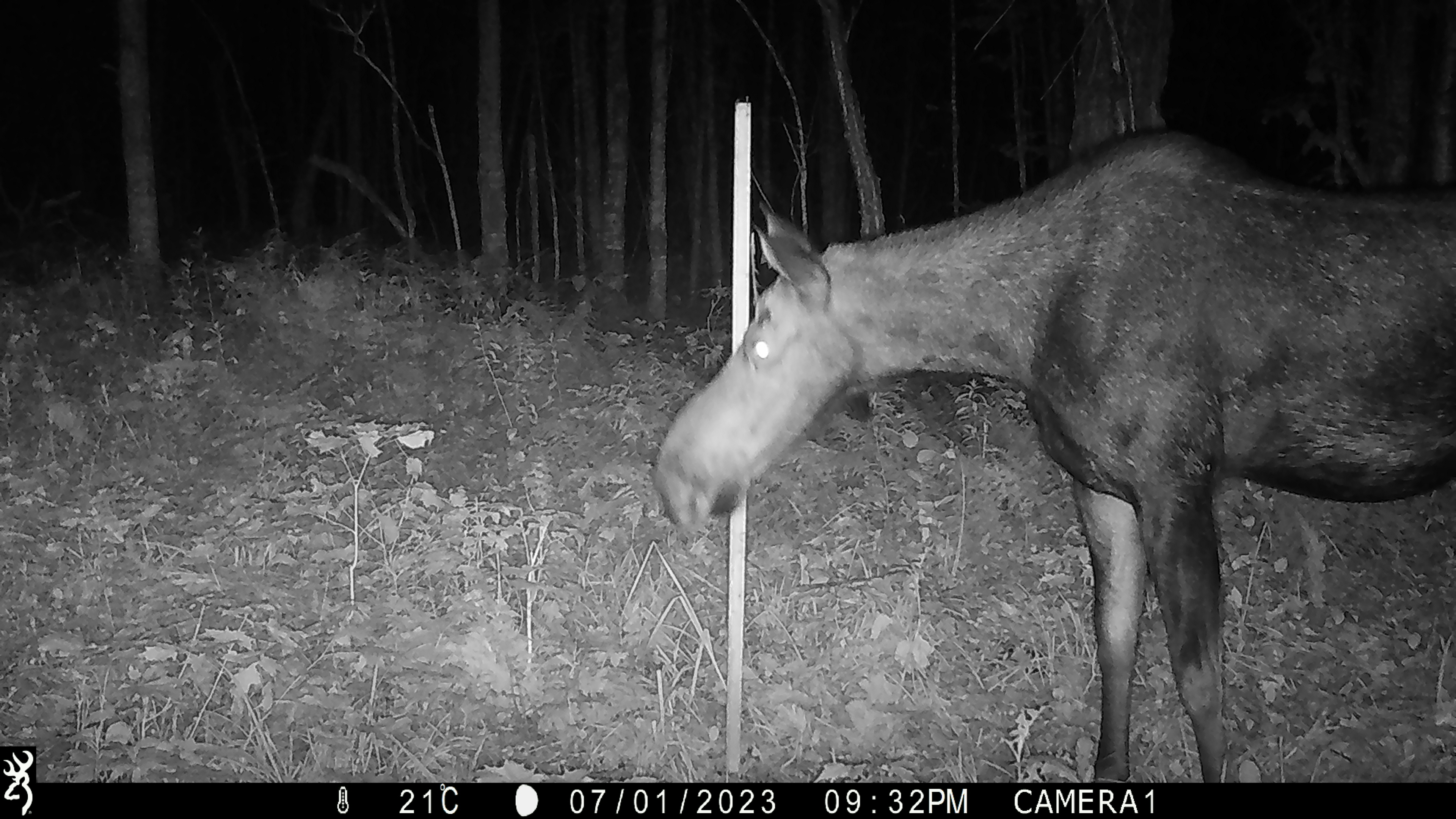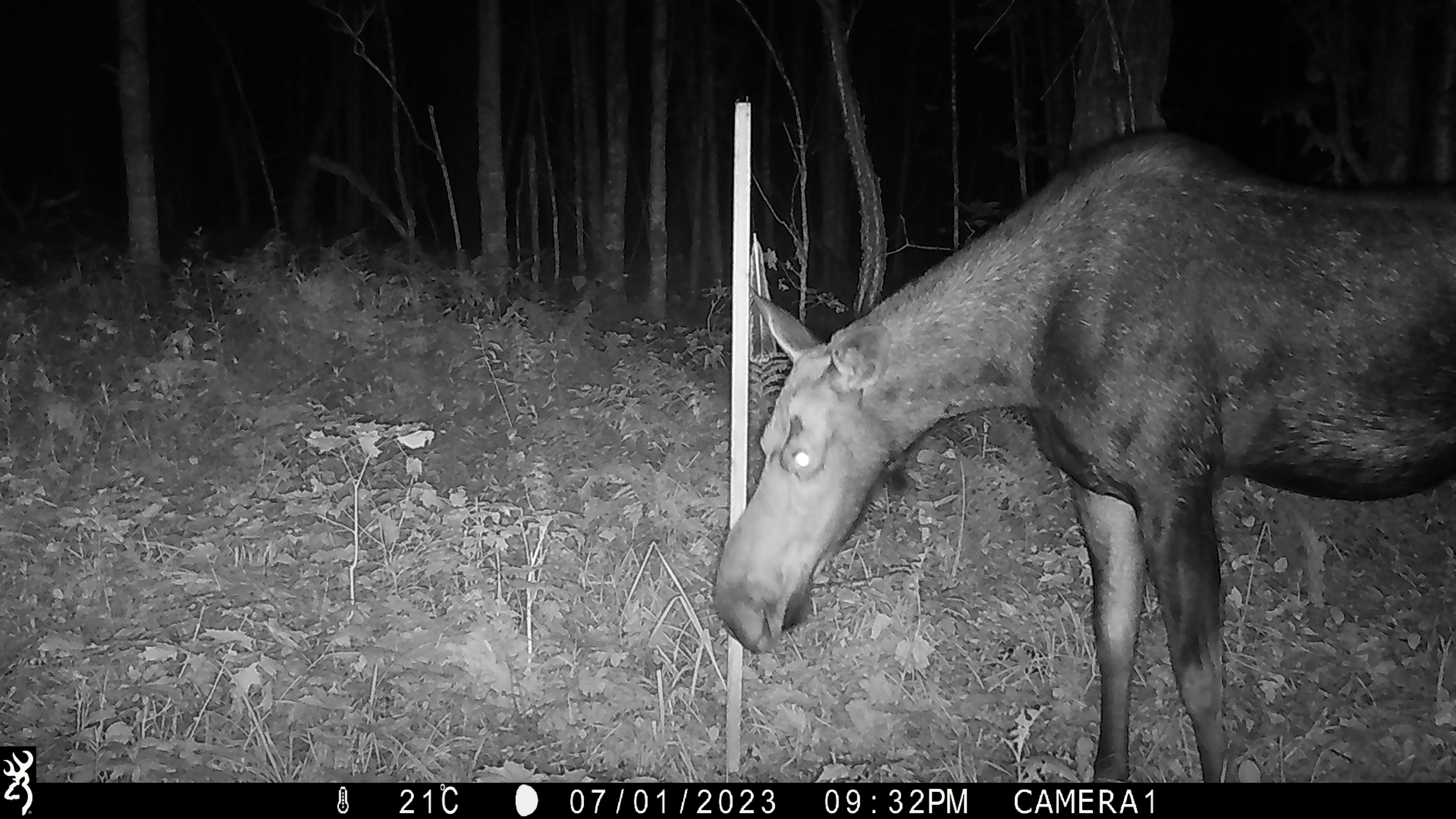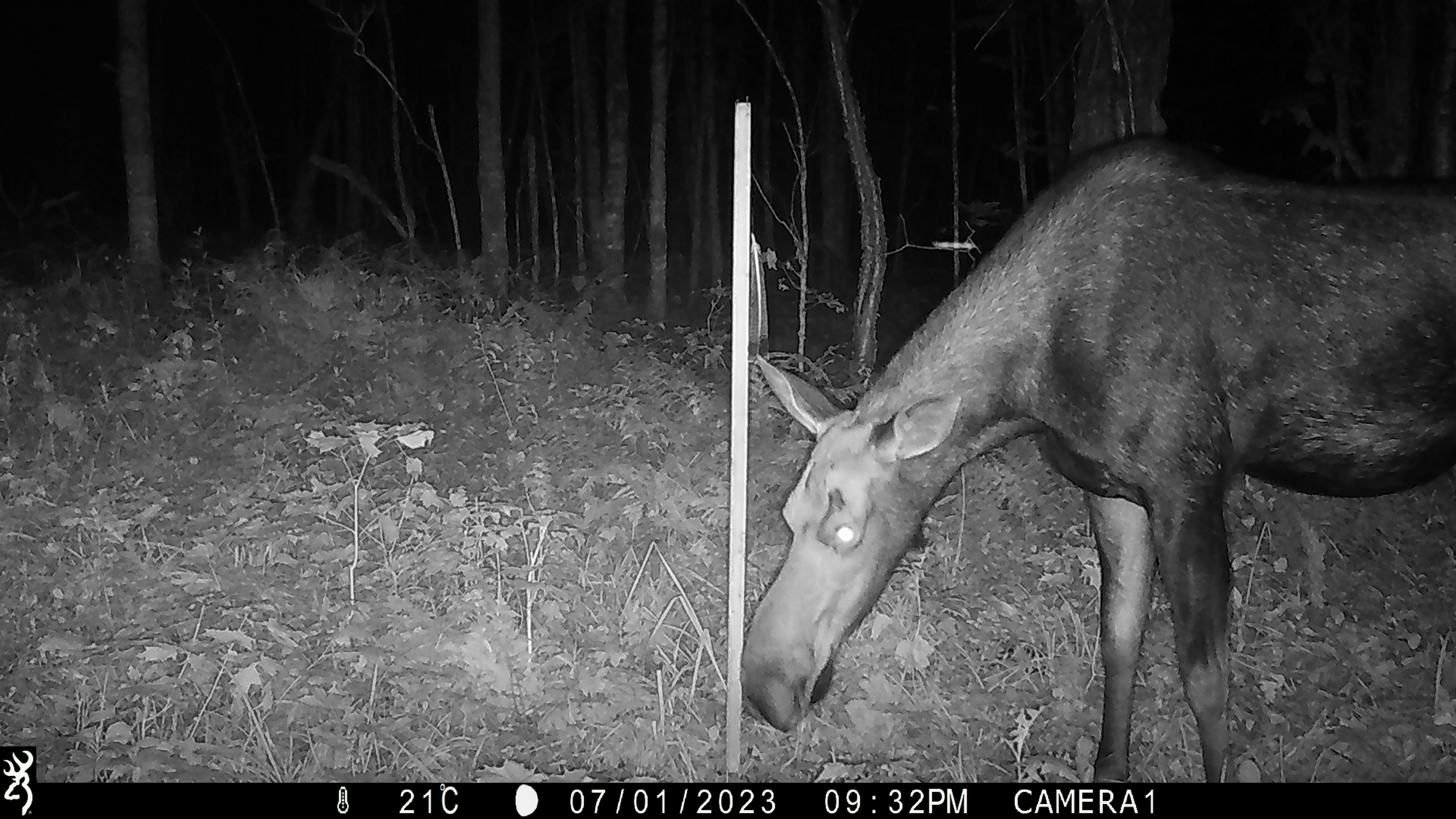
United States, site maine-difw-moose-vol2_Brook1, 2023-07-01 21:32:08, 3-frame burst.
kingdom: Animalia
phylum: Chordata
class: Mammalia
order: Artiodactyla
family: Cervidae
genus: Alces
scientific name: Alces alces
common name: moose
Moose (Alces alces).